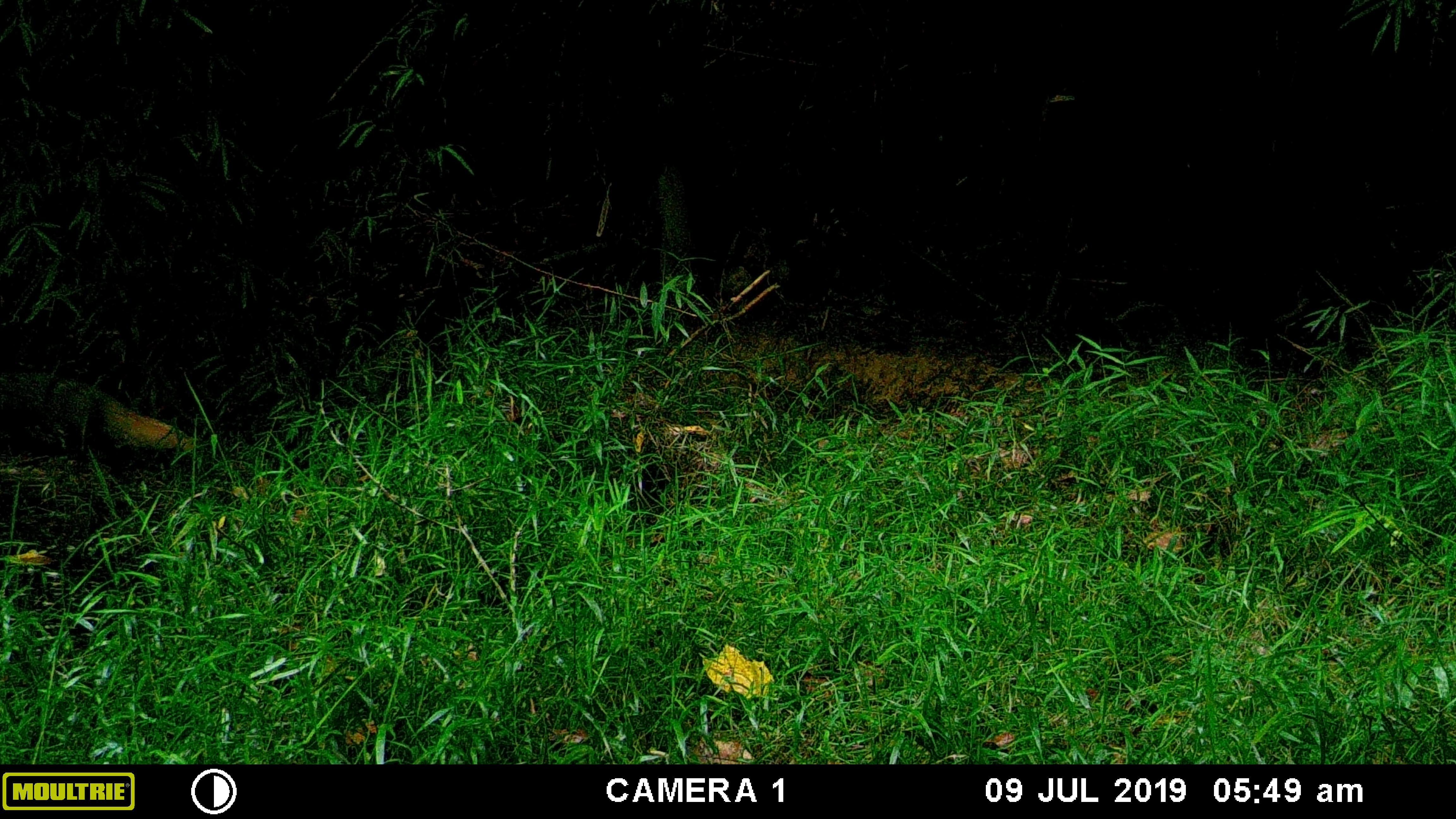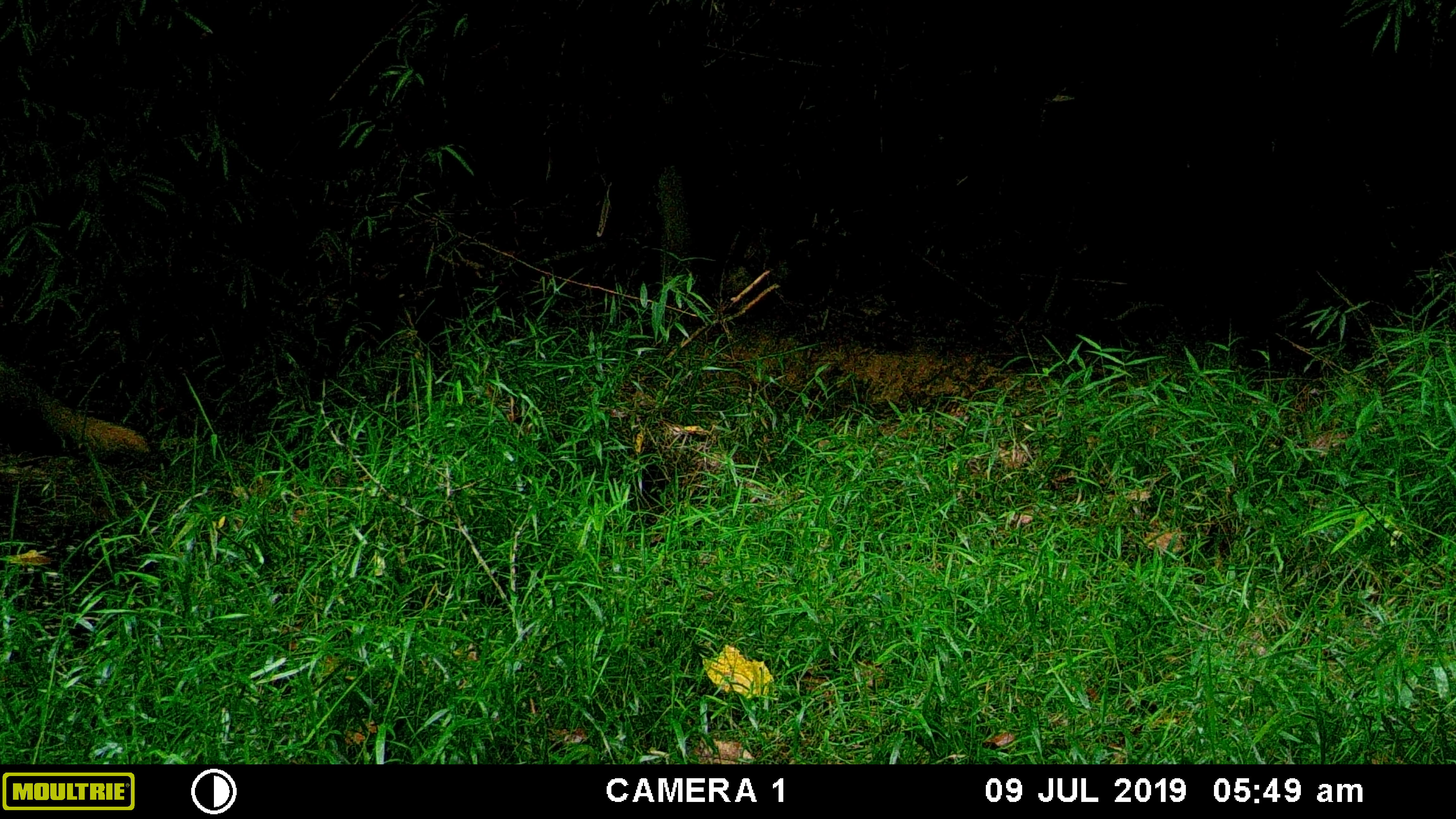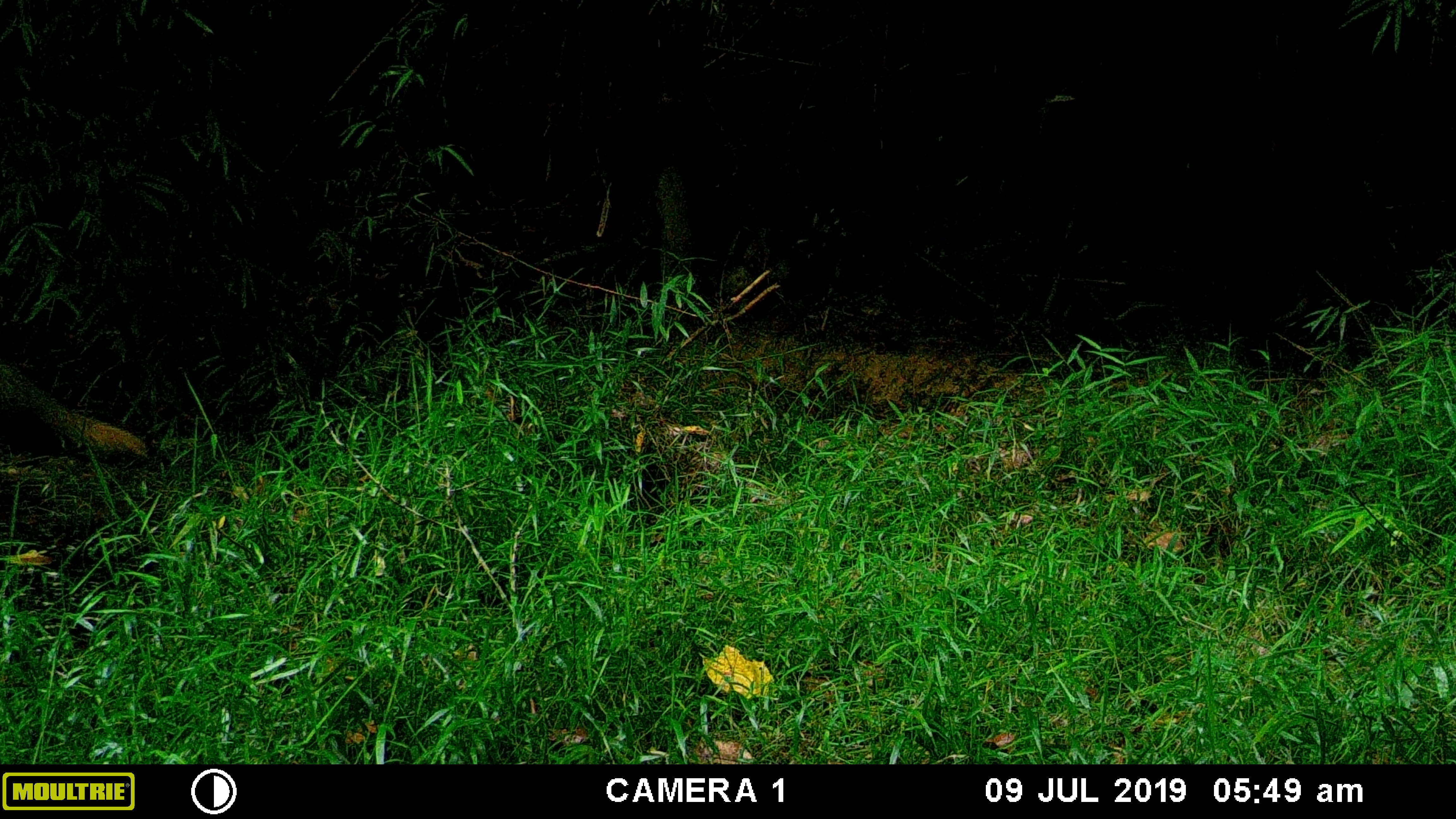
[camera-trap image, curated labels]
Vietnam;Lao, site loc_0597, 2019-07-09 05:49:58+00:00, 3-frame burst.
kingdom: Animalia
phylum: Chordata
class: Mammalia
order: Carnivora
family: Herpestidae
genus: Urva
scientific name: Urva urva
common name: crab-eating mongoose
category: crab eating mongoose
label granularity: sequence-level